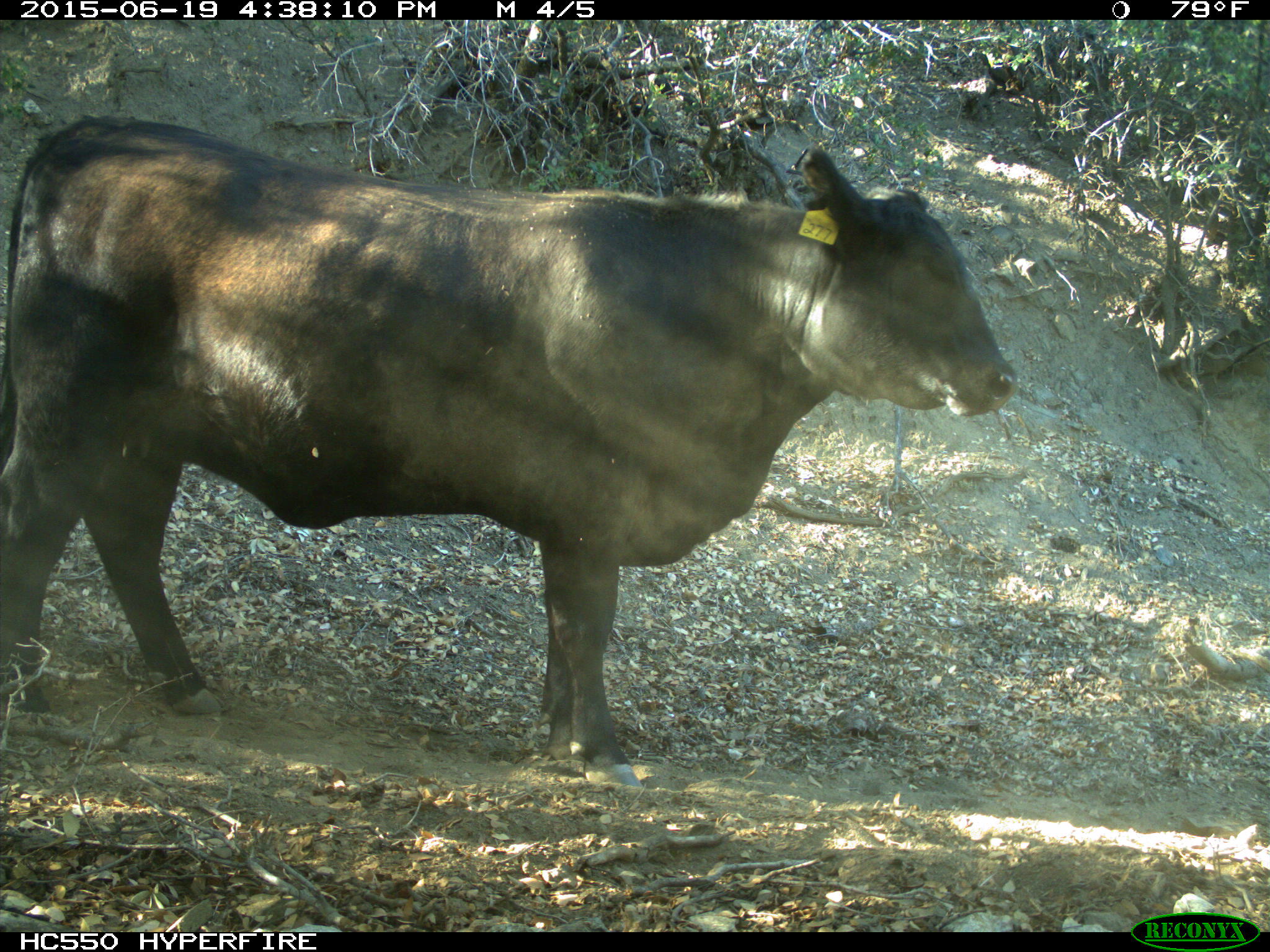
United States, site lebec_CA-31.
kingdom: Animalia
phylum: Chordata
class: Mammalia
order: Artiodactyla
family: Bovidae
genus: Bos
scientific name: Bos taurus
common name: domestic cow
Bos taurus (domestic cow).